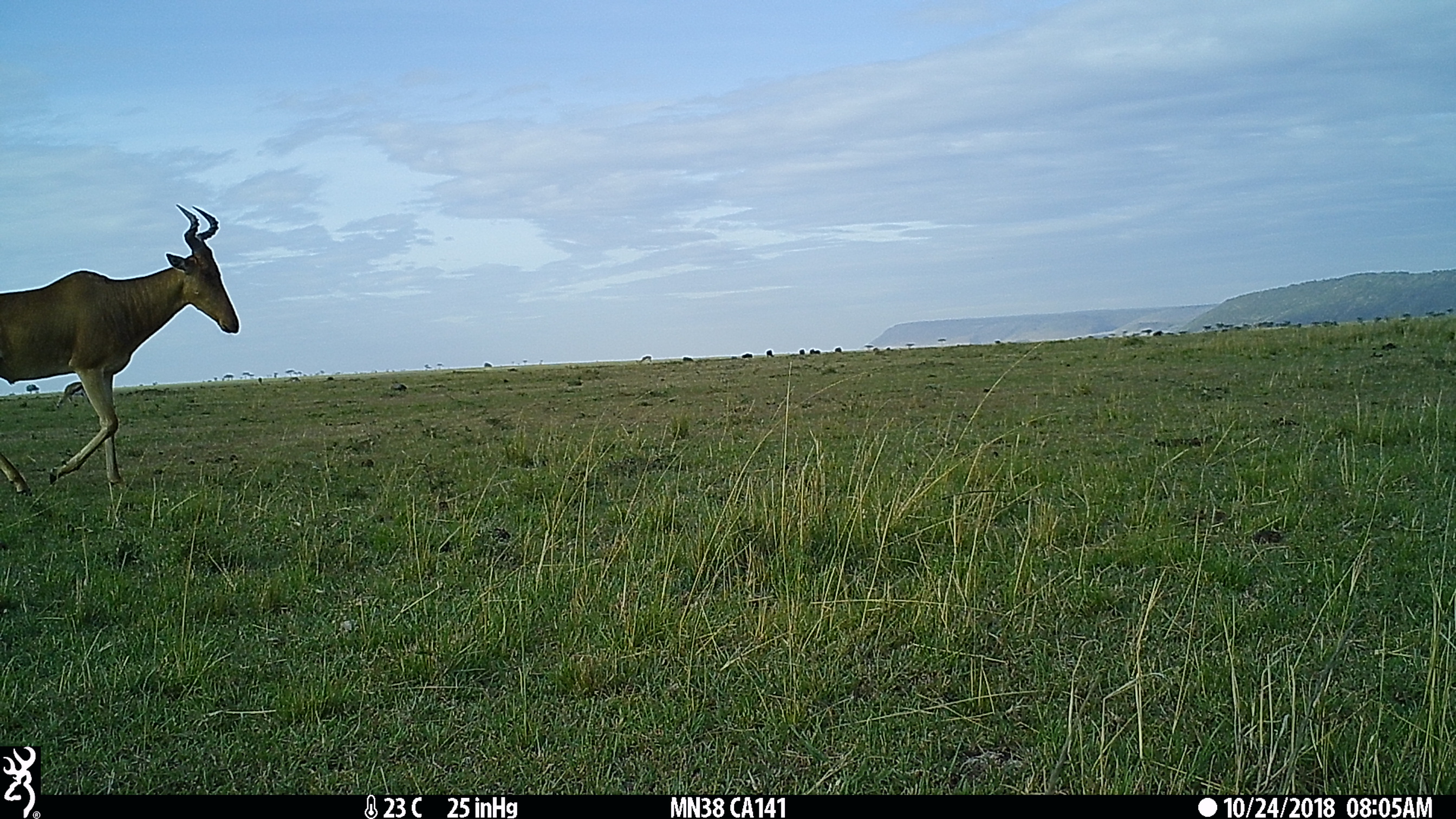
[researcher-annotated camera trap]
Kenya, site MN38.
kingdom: Animalia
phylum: Chordata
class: Mammalia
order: Artiodactyla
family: Bovidae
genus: Alcelaphus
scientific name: Alcelaphus buselaphus cokii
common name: coke's hartebeest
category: hartebeest cokes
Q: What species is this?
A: Hartebeest cokes (coke's hartebeest) (Alcelaphus buselaphus cokii).